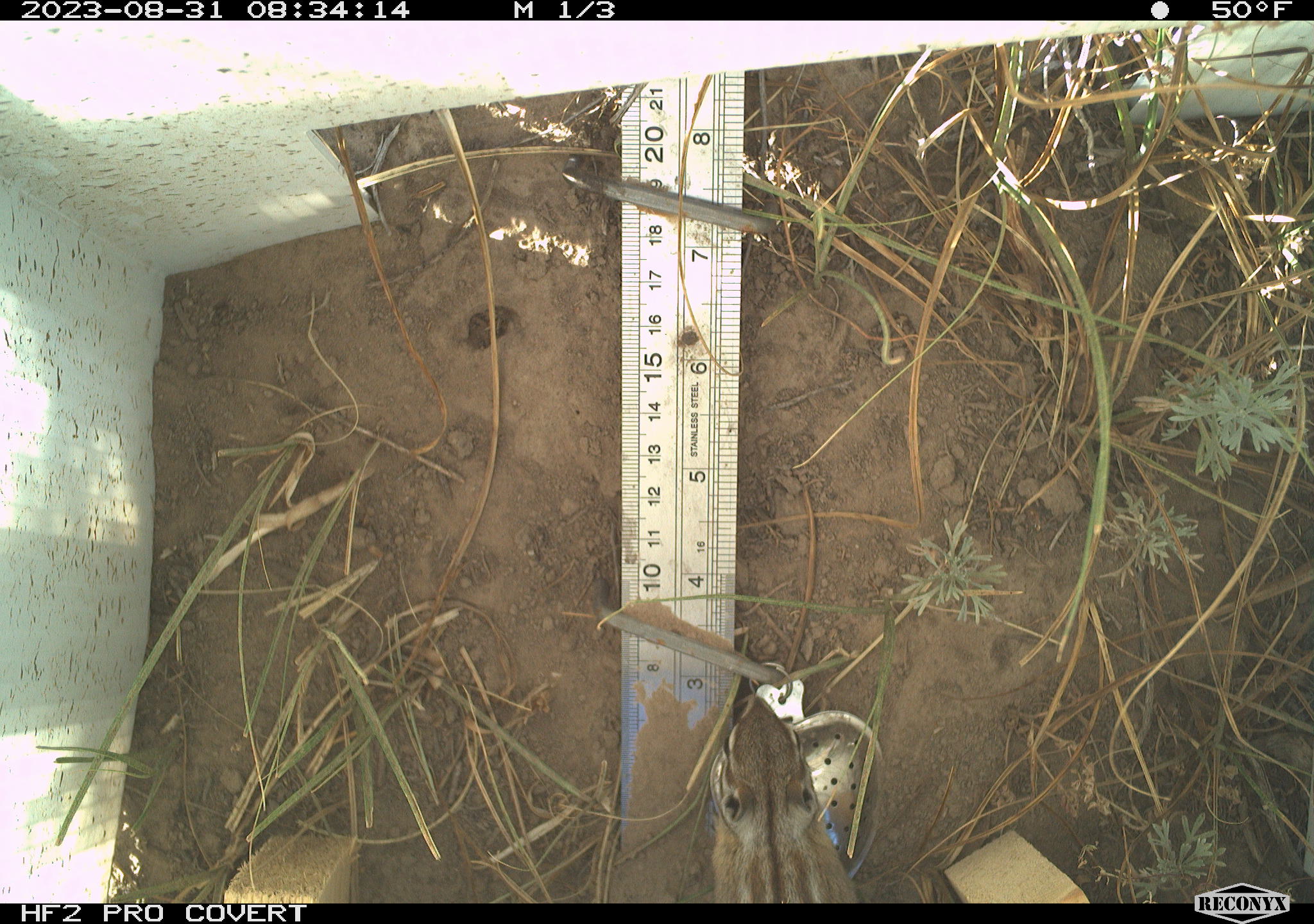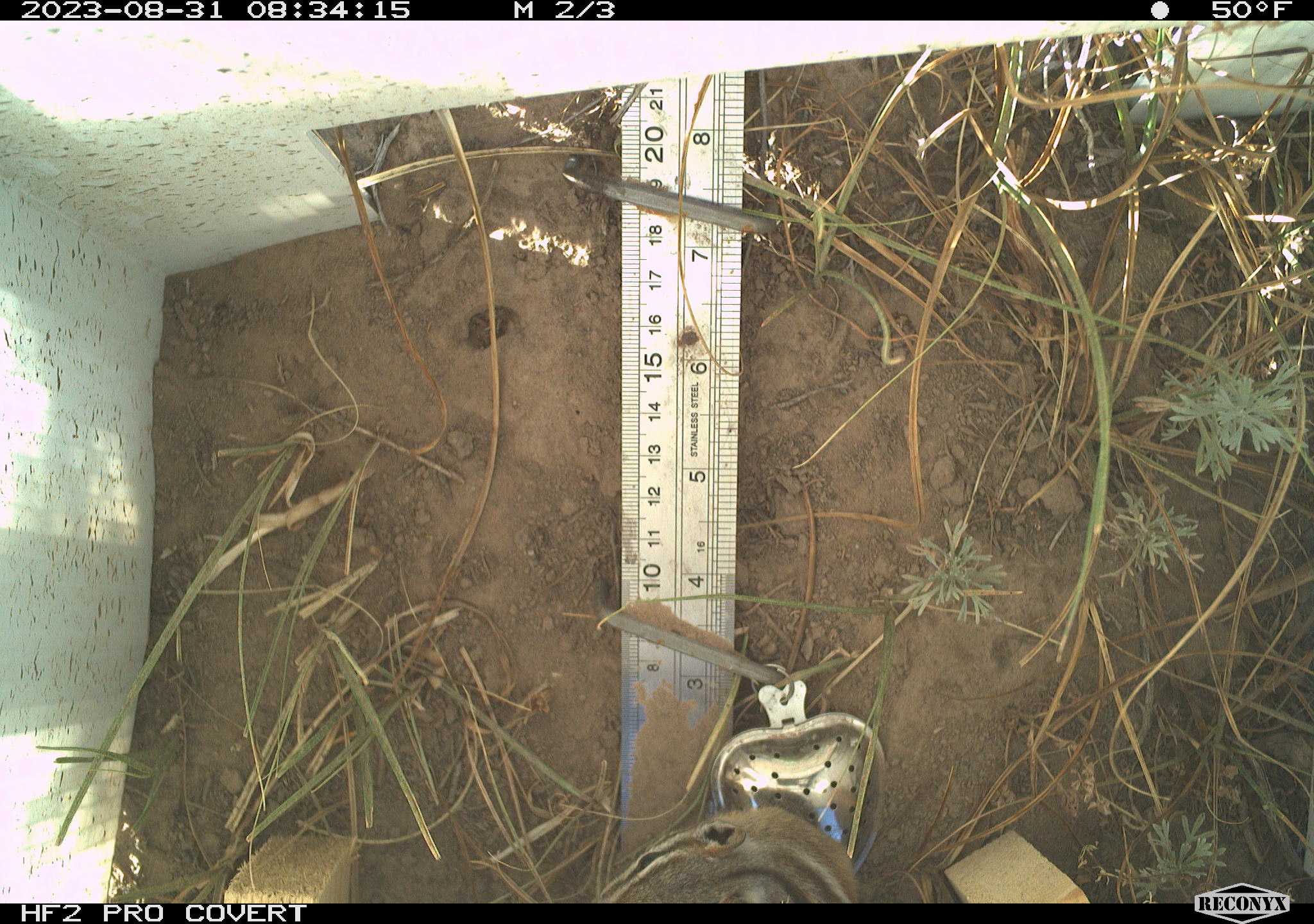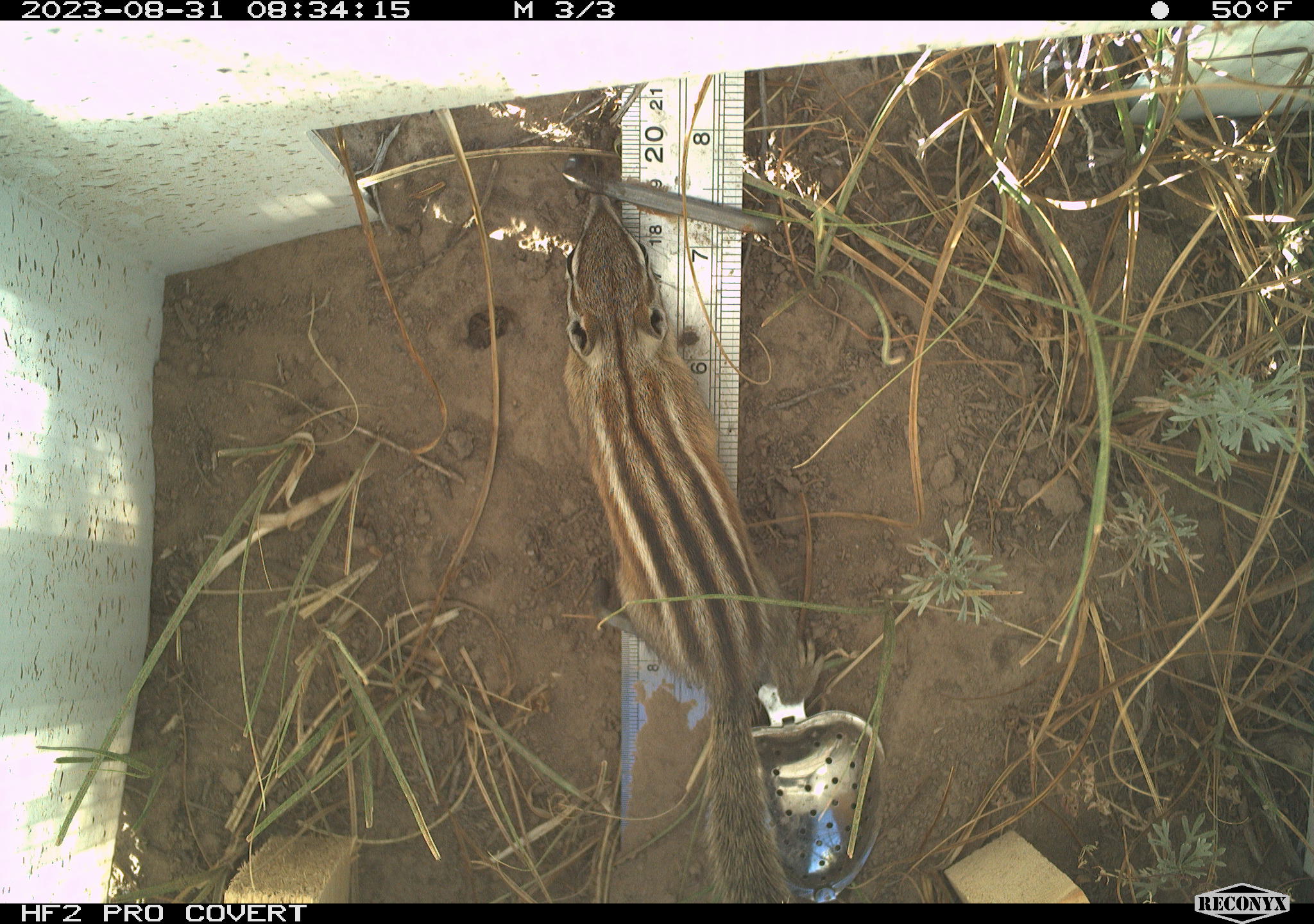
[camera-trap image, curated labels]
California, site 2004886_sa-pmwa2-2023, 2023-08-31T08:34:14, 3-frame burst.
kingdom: Animalia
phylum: Chordata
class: Mammalia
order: Rodentia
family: Sciuridae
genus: Neotamias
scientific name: Neotamias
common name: western chipmunks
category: neotamias species